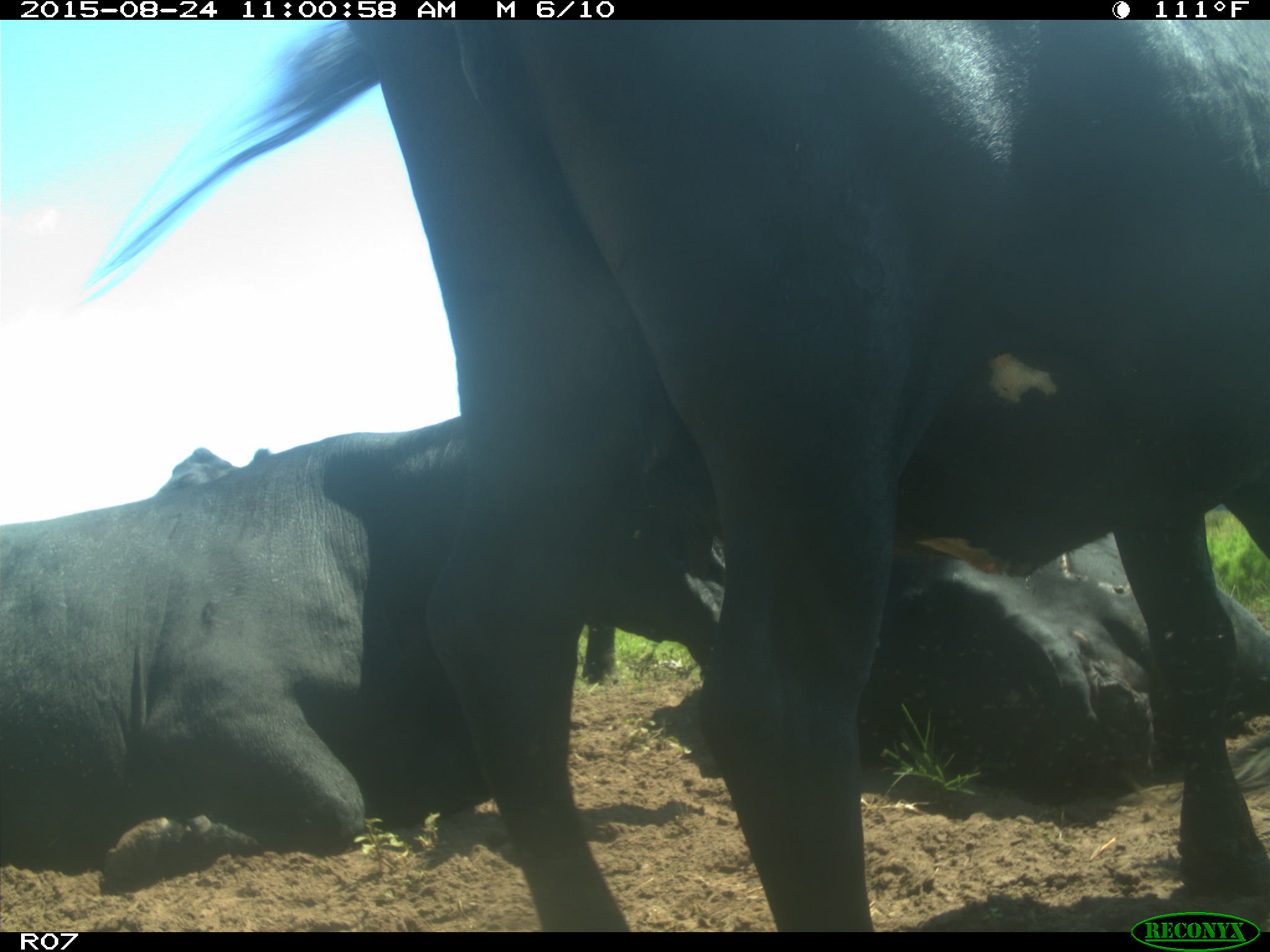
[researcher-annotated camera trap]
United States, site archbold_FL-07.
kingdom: Animalia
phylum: Chordata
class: Mammalia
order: Artiodactyla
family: Bovidae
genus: Bos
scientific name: Bos taurus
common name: domestic cow